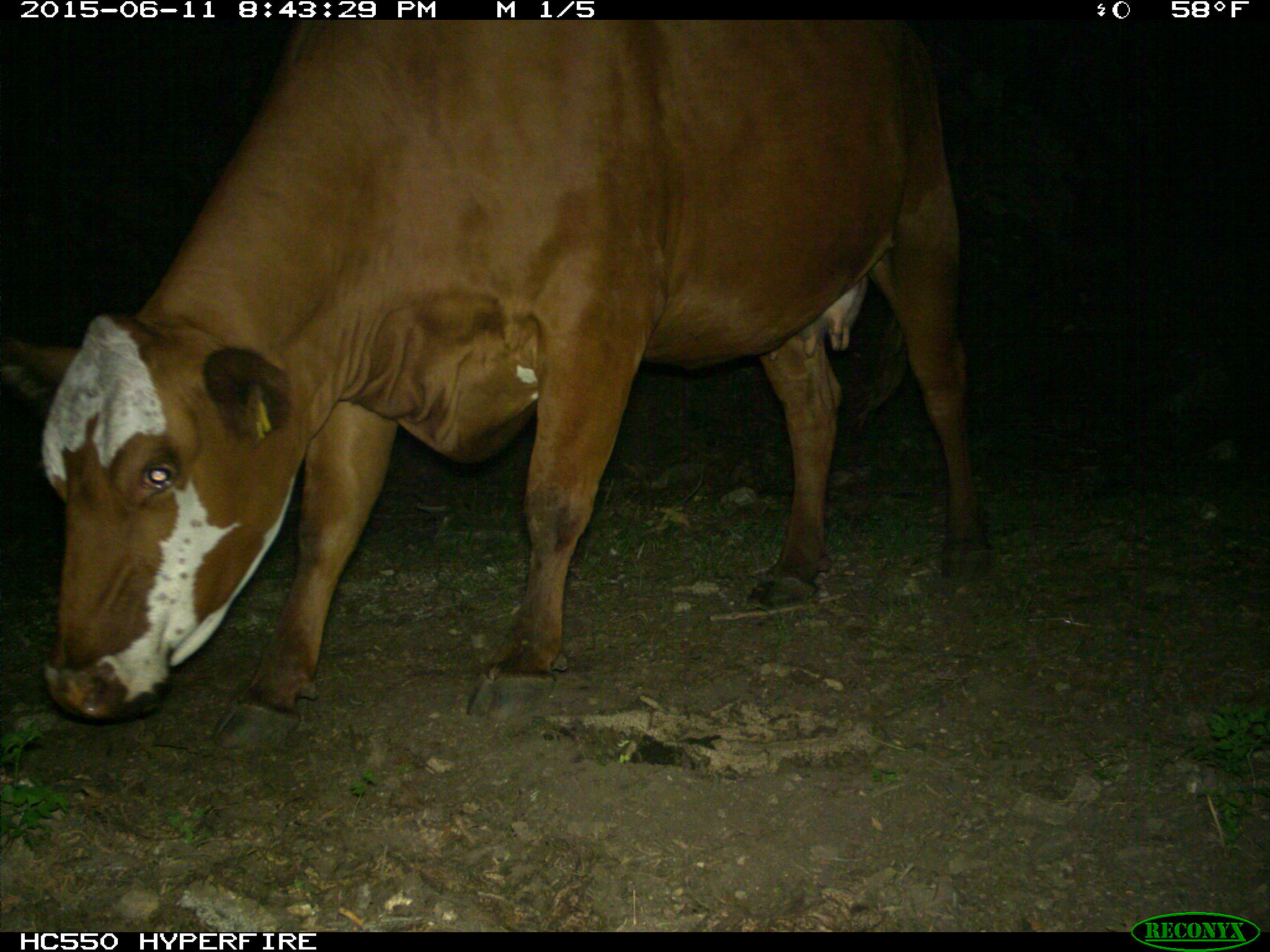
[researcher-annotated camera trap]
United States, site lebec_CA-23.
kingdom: Animalia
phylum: Chordata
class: Mammalia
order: Artiodactyla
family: Bovidae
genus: Bos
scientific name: Bos taurus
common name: domestic cow